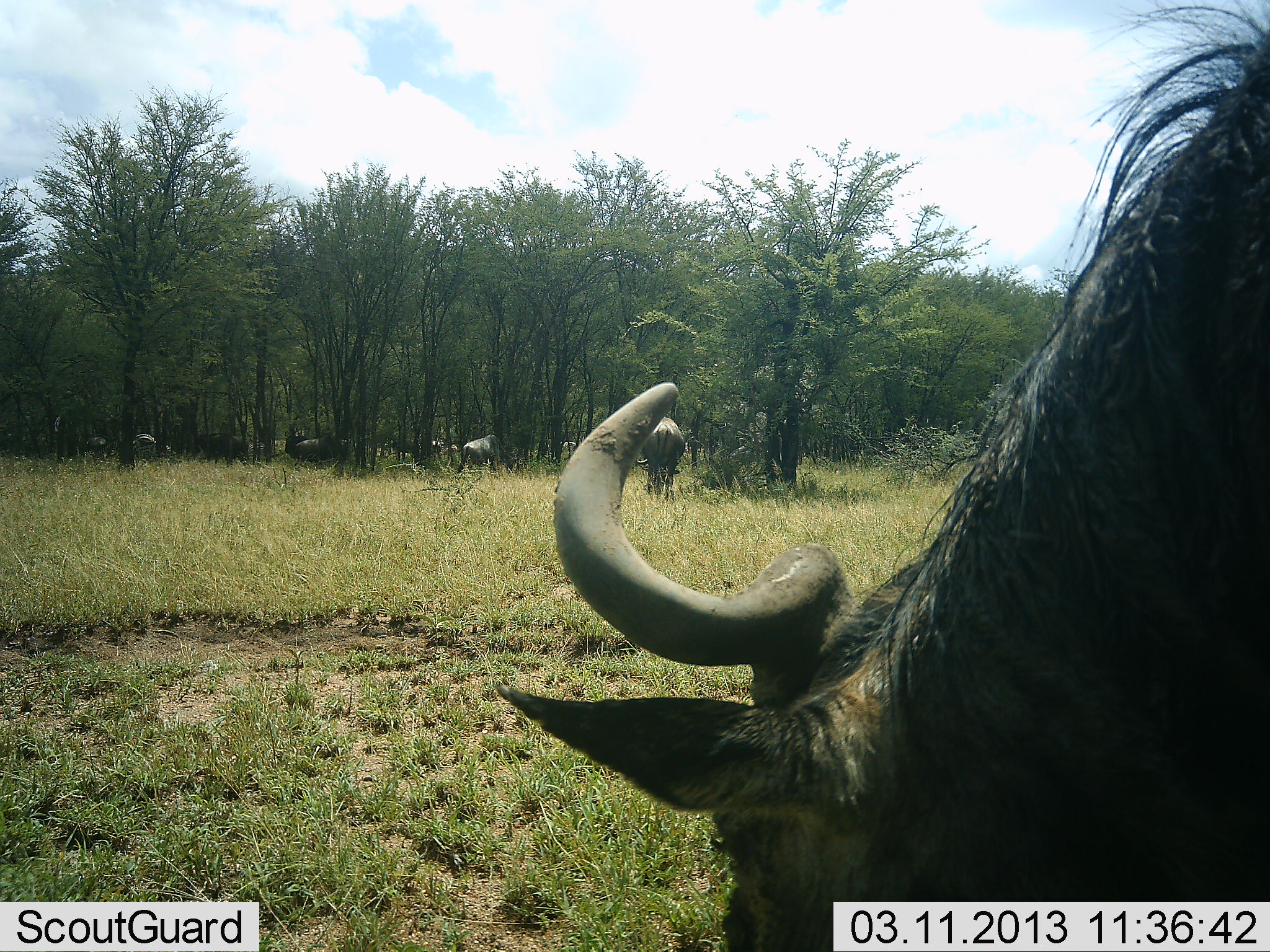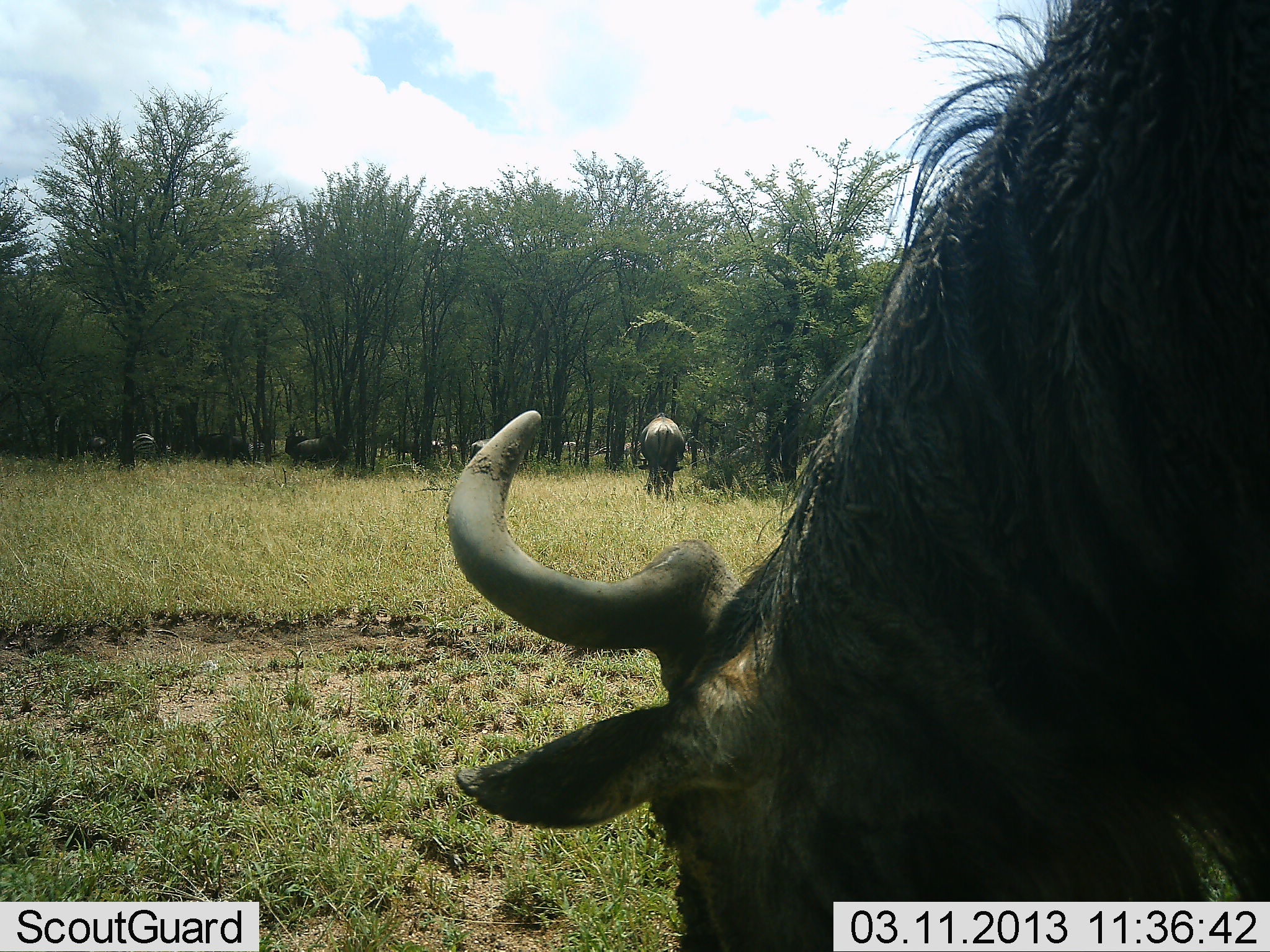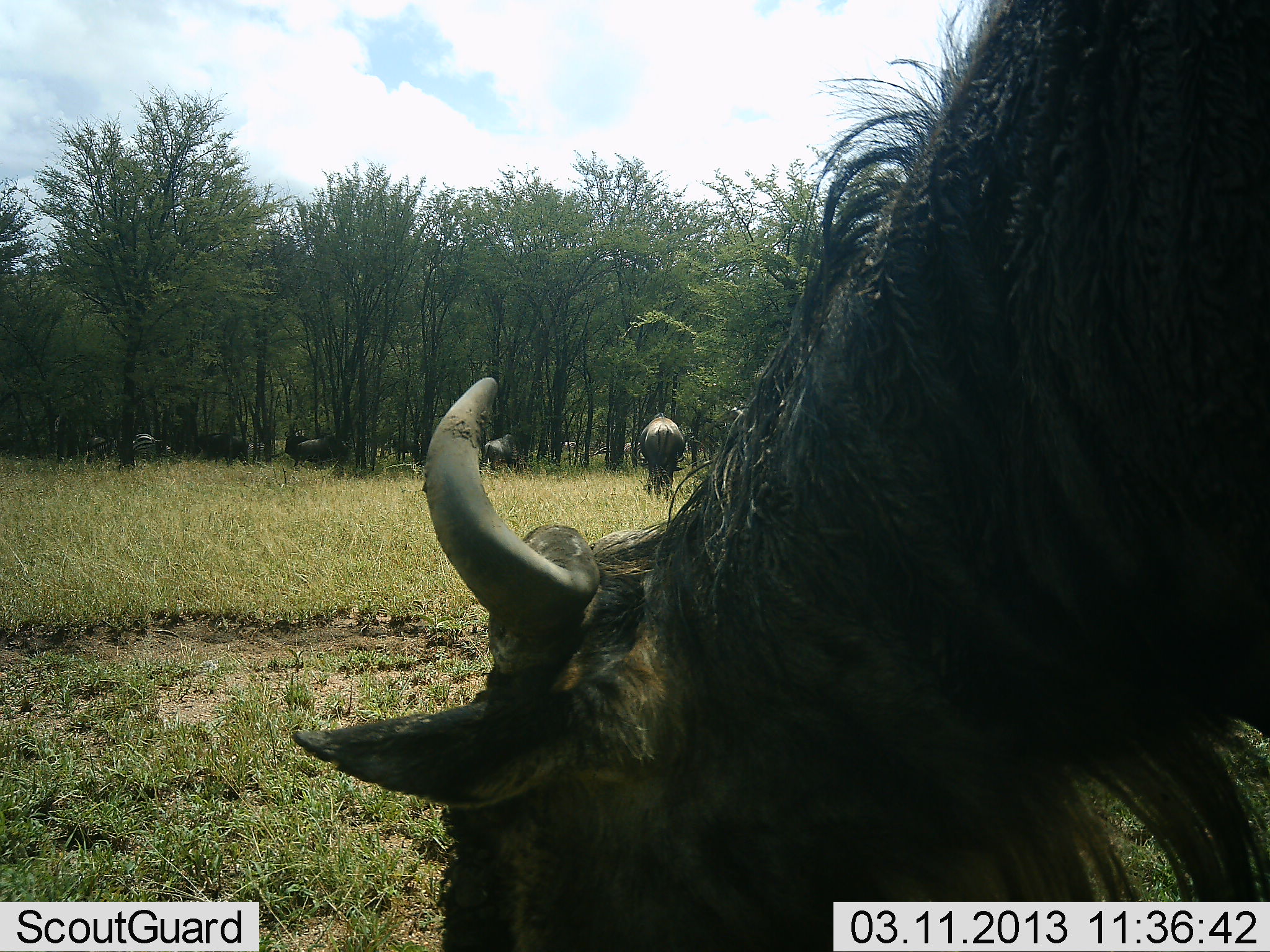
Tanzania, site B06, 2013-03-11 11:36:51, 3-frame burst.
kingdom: Animalia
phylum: Chordata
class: Mammalia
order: Artiodactyla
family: Bovidae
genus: Connochaetes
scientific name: Connochaetes taurinus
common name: blue wildebeest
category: wildebeest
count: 9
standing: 55%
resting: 0%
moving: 20%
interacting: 0%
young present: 0%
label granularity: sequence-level